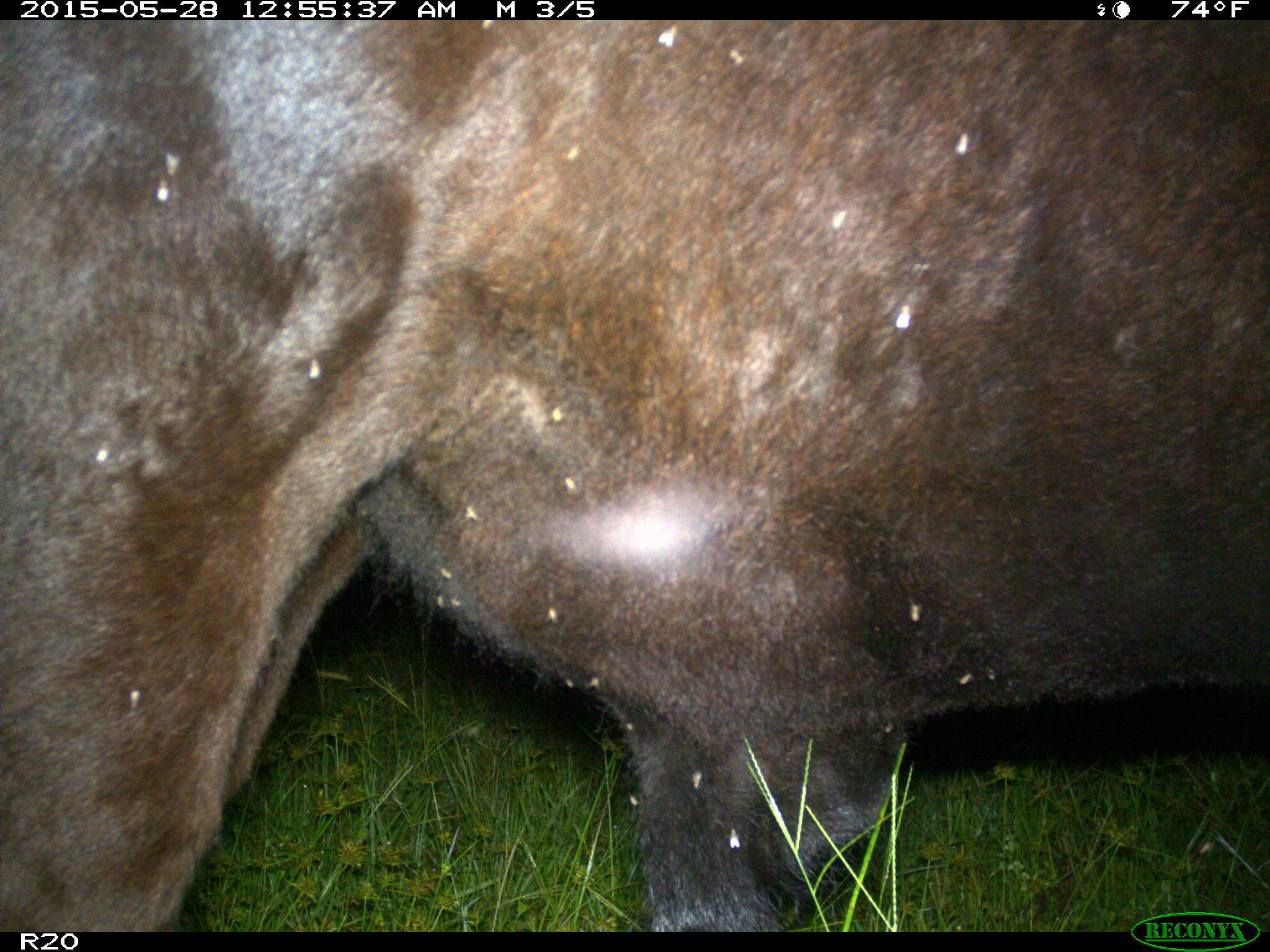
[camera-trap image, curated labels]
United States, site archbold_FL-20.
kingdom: Animalia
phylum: Chordata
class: Mammalia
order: Artiodactyla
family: Bovidae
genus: Bos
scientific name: Bos taurus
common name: domestic cow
Bos taurus (domestic cow).